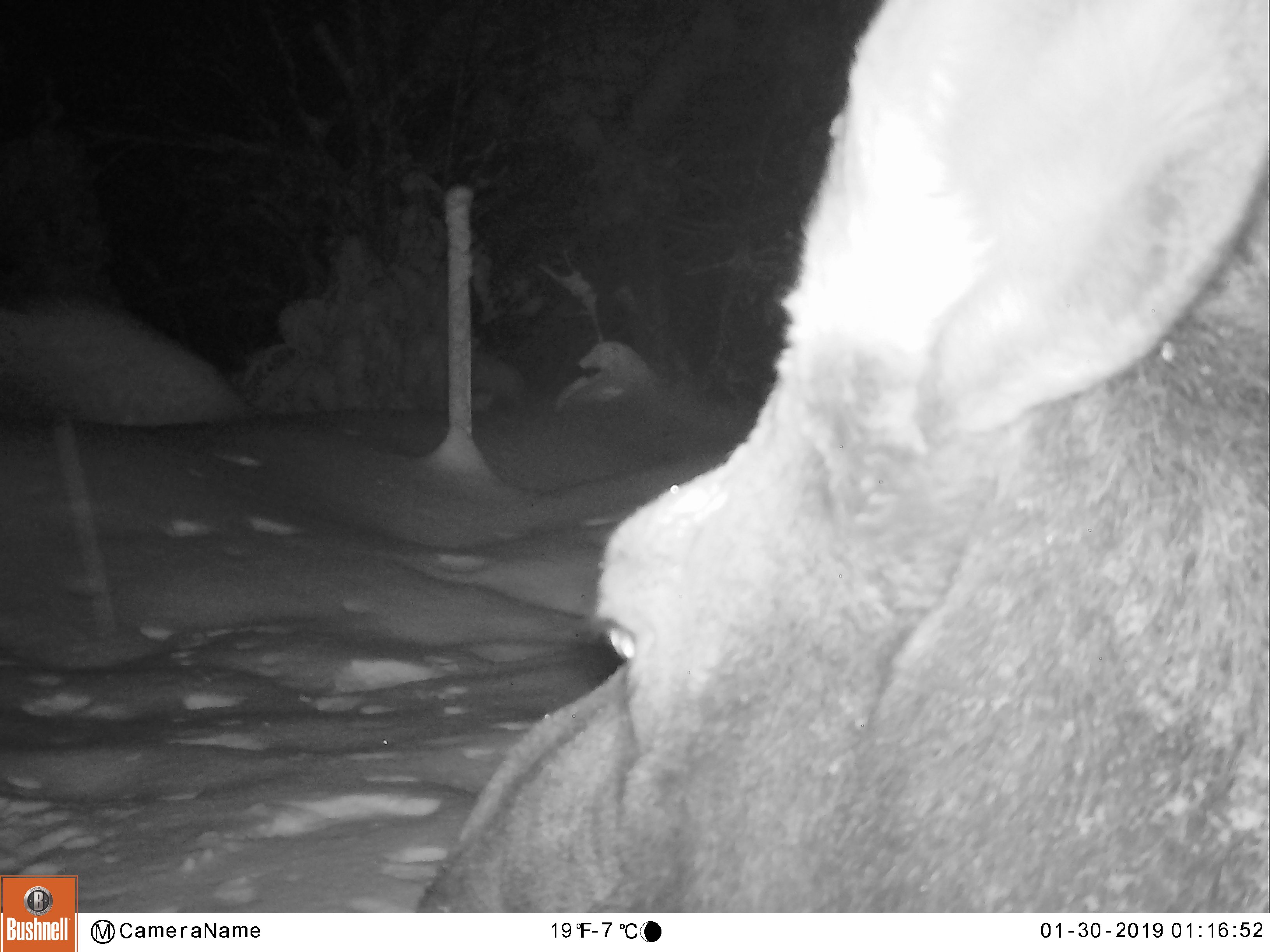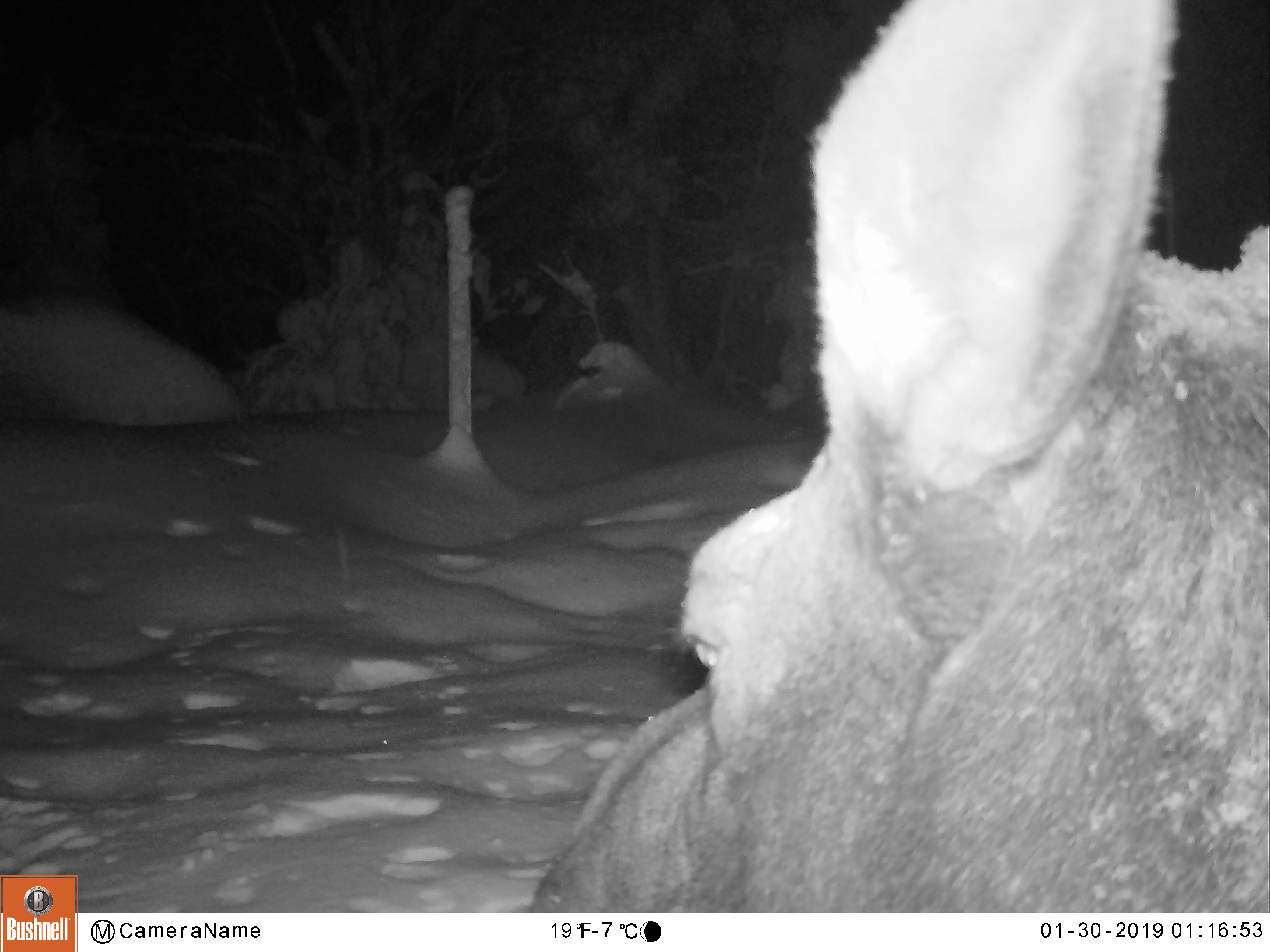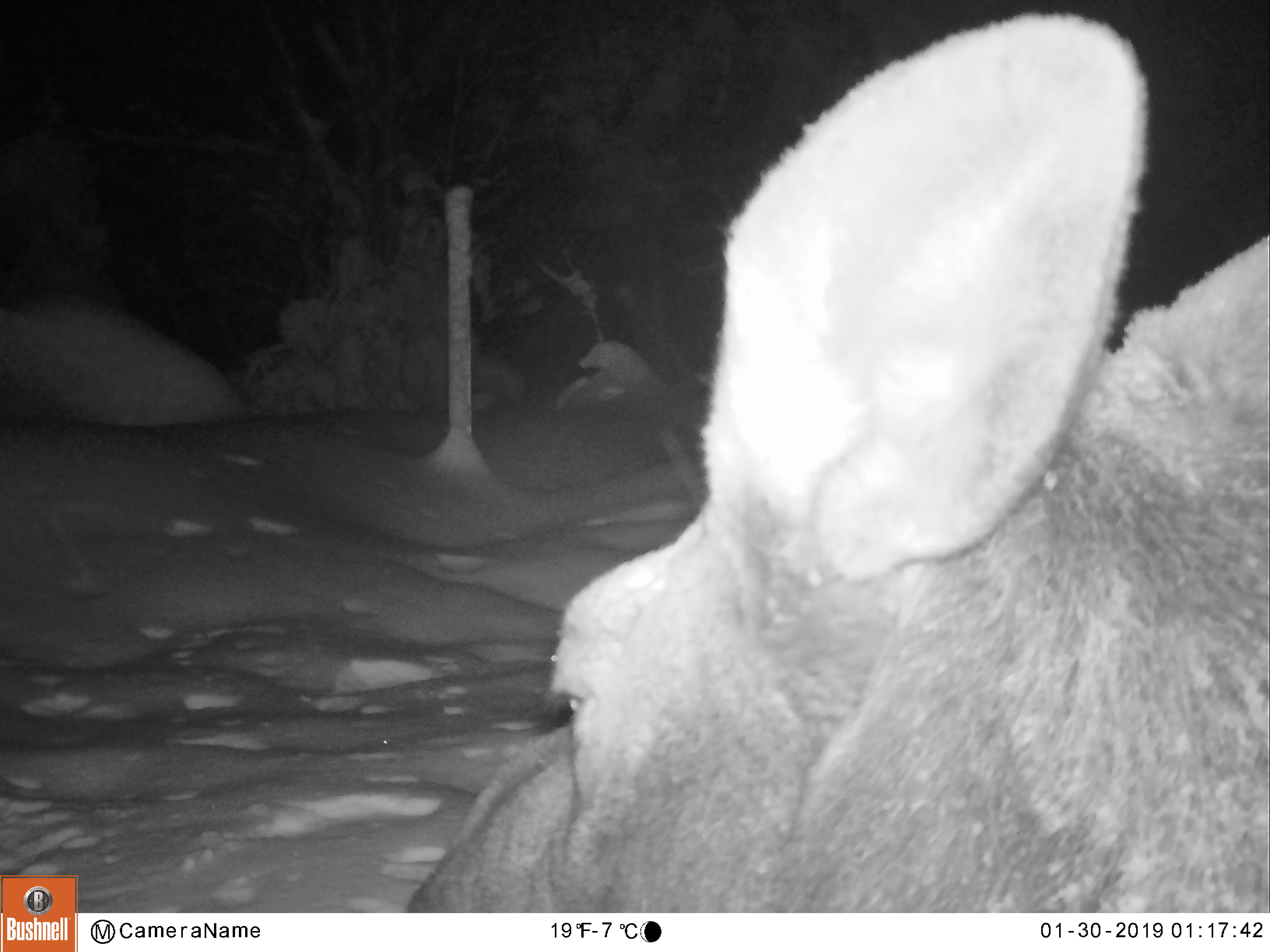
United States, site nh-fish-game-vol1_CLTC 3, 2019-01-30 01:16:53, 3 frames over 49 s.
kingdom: Animalia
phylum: Chordata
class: Mammalia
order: Artiodactyla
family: Cervidae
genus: Alces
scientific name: Alces alces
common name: moose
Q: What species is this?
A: Moose (Alces alces).